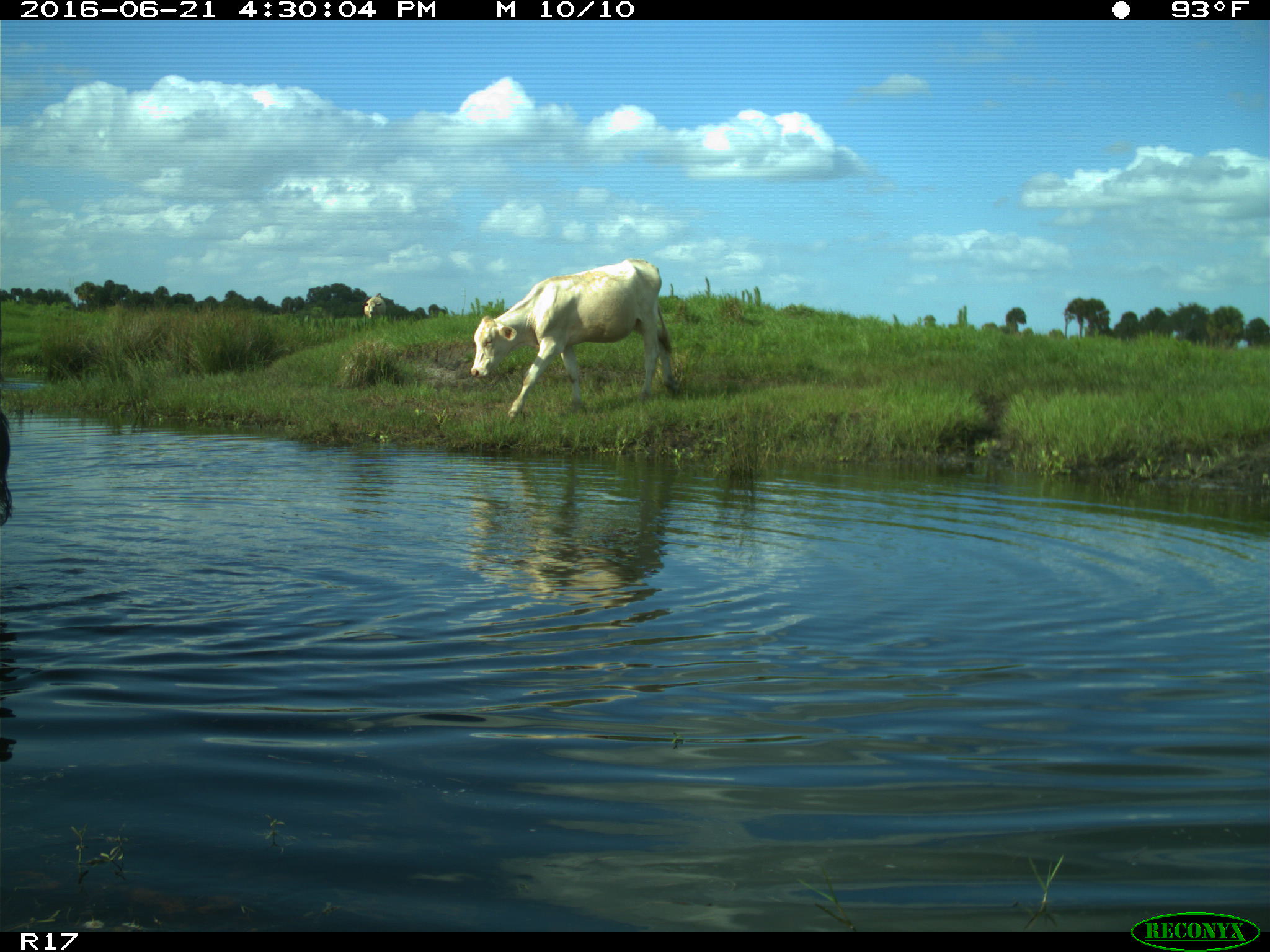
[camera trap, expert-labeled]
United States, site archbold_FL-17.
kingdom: Animalia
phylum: Chordata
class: Mammalia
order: Artiodactyla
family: Bovidae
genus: Bos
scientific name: Bos taurus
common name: domestic cow